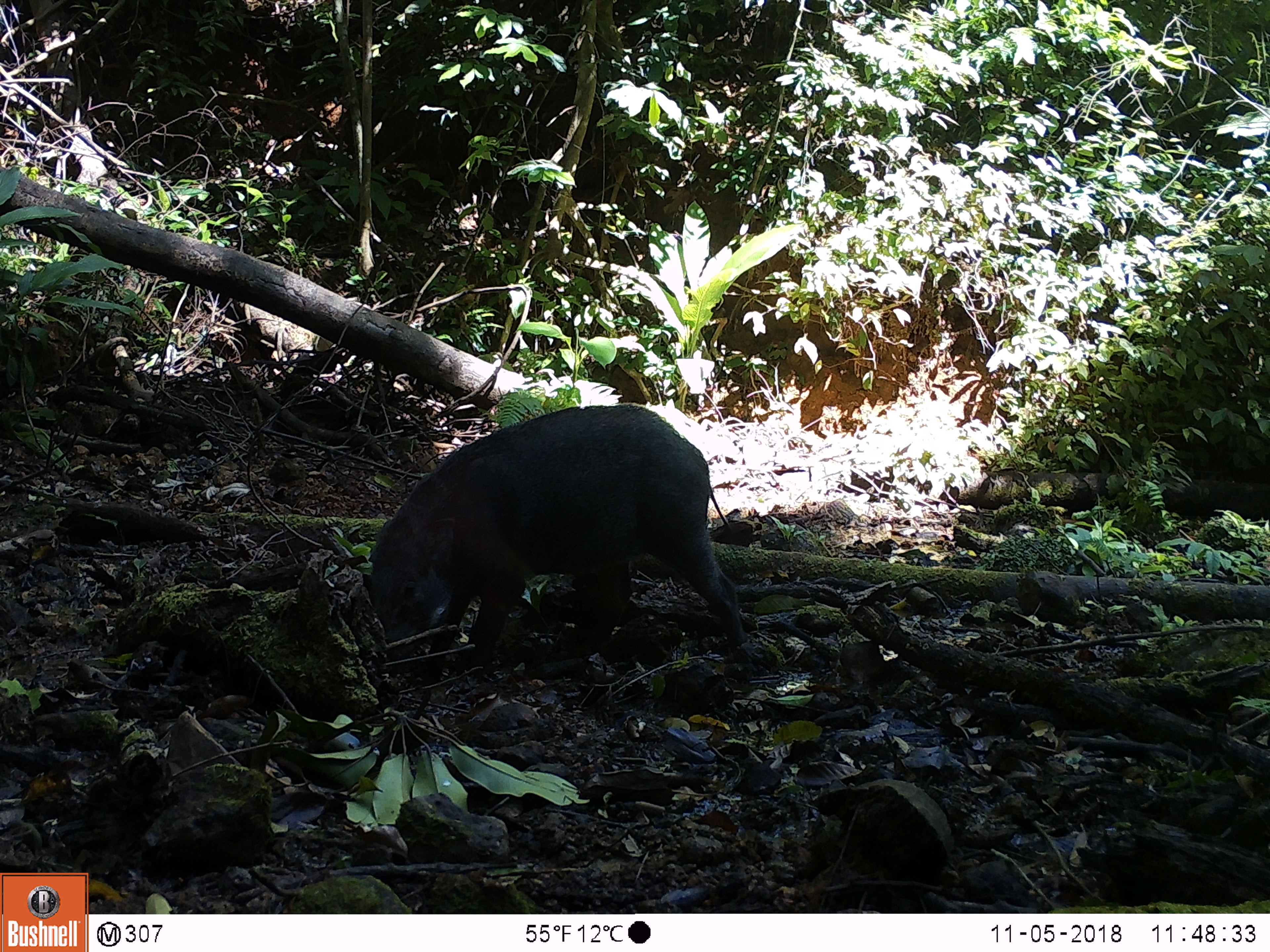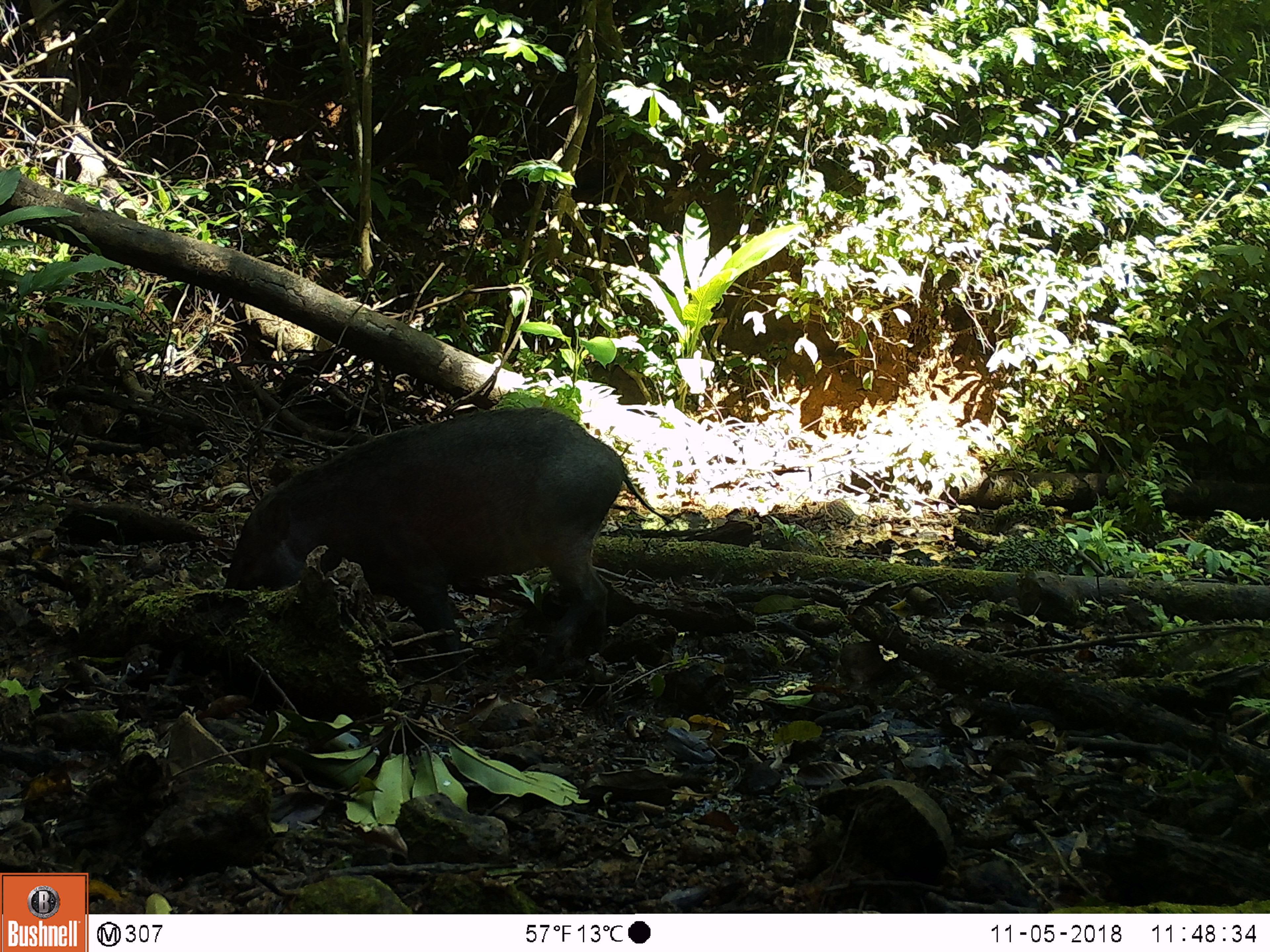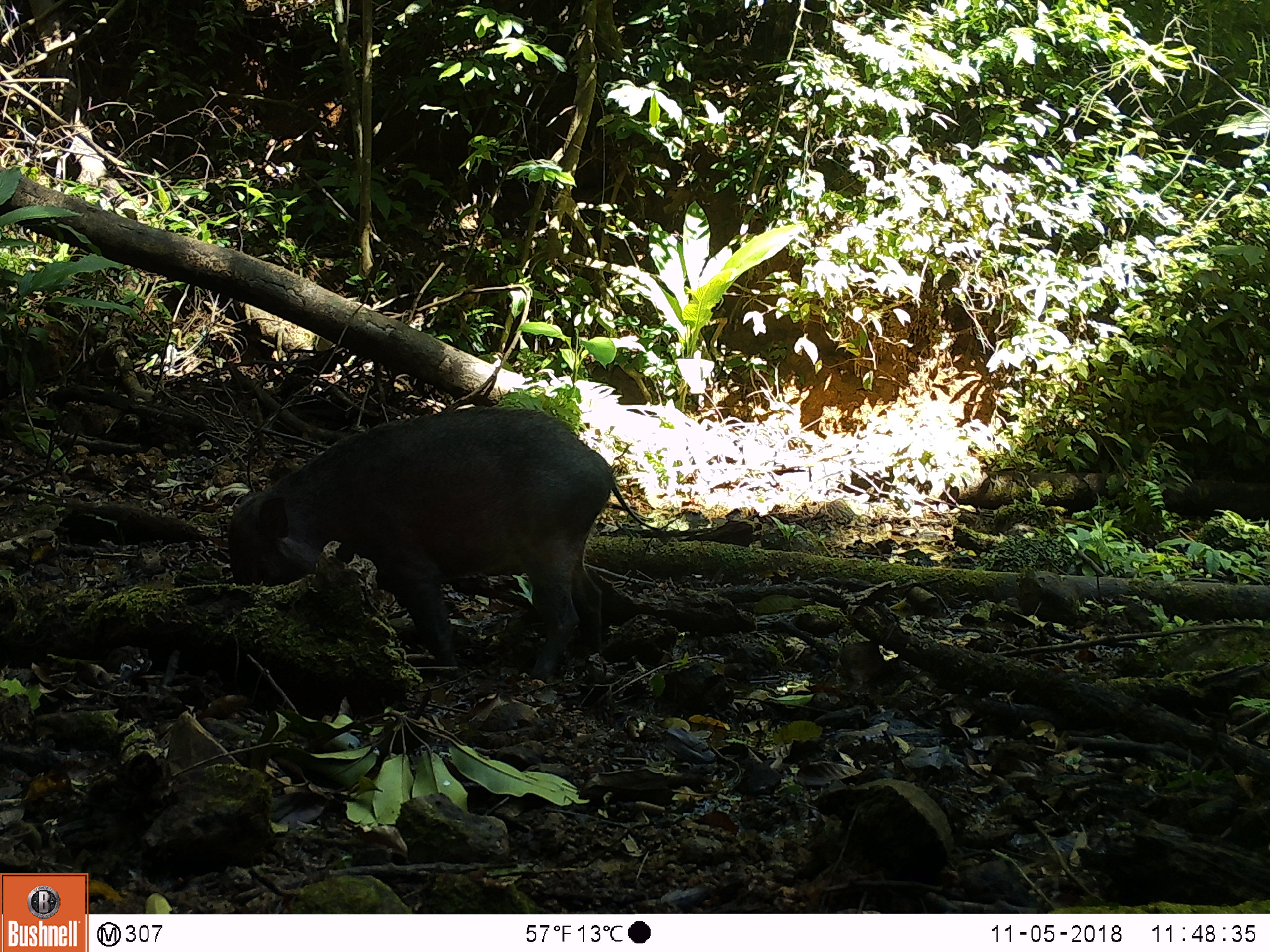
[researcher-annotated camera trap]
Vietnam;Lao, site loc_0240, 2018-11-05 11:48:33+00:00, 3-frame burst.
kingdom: Animalia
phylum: Chordata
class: Mammalia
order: Artiodactyla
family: Suidae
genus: Sus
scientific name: Sus scrofa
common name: eurasian wild pig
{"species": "eurasian wild pig (Sus scrofa)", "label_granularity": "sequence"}